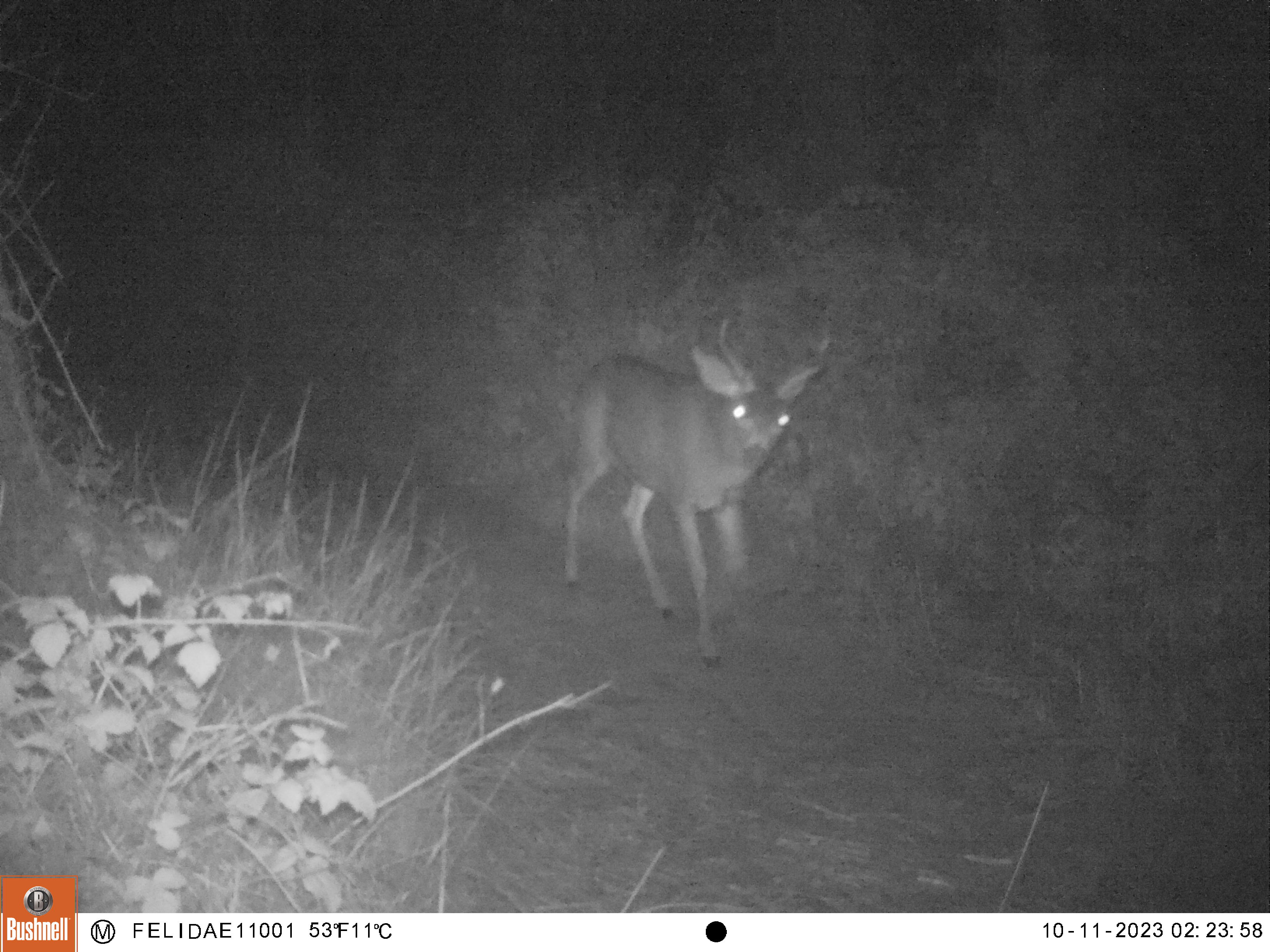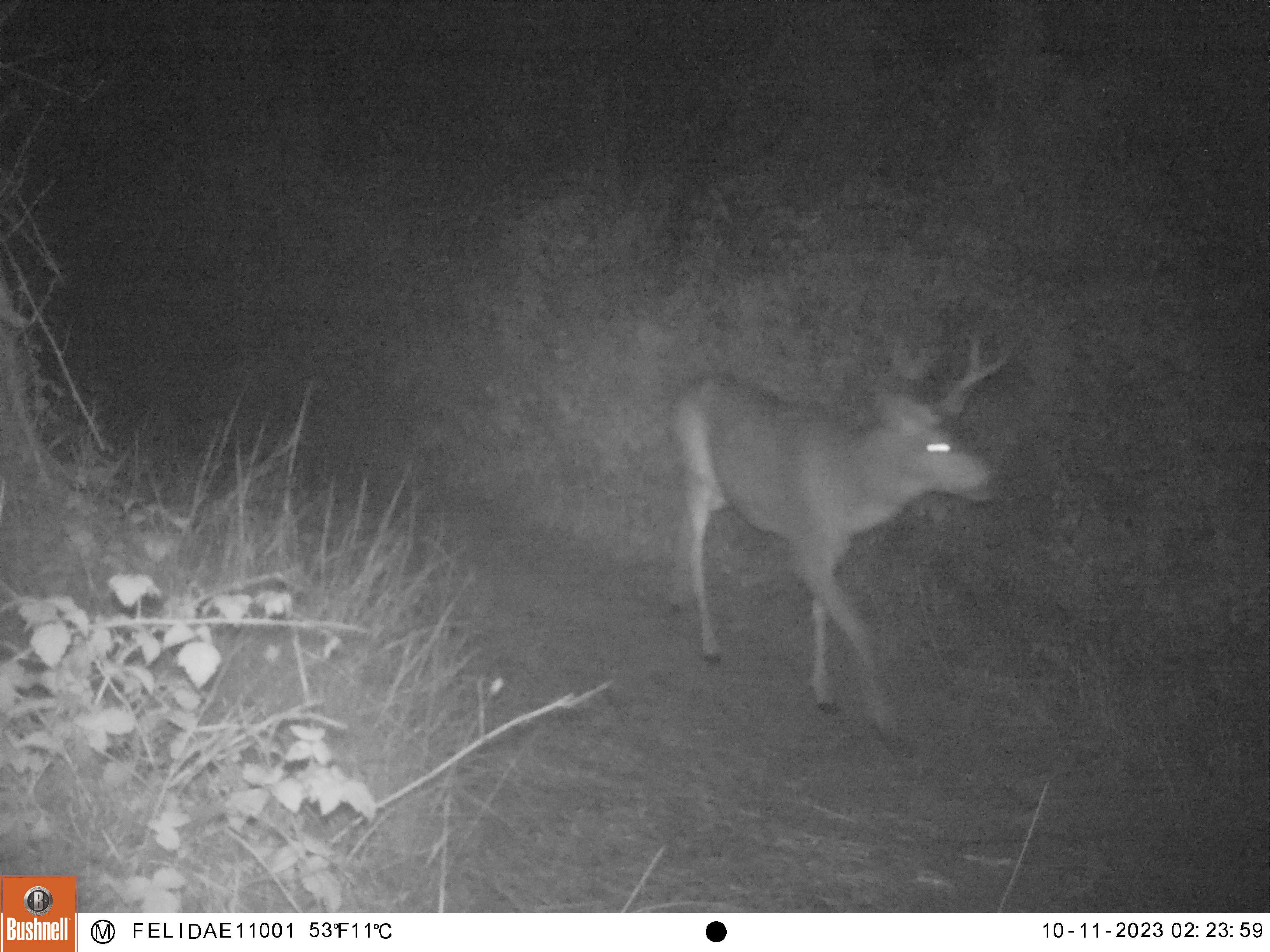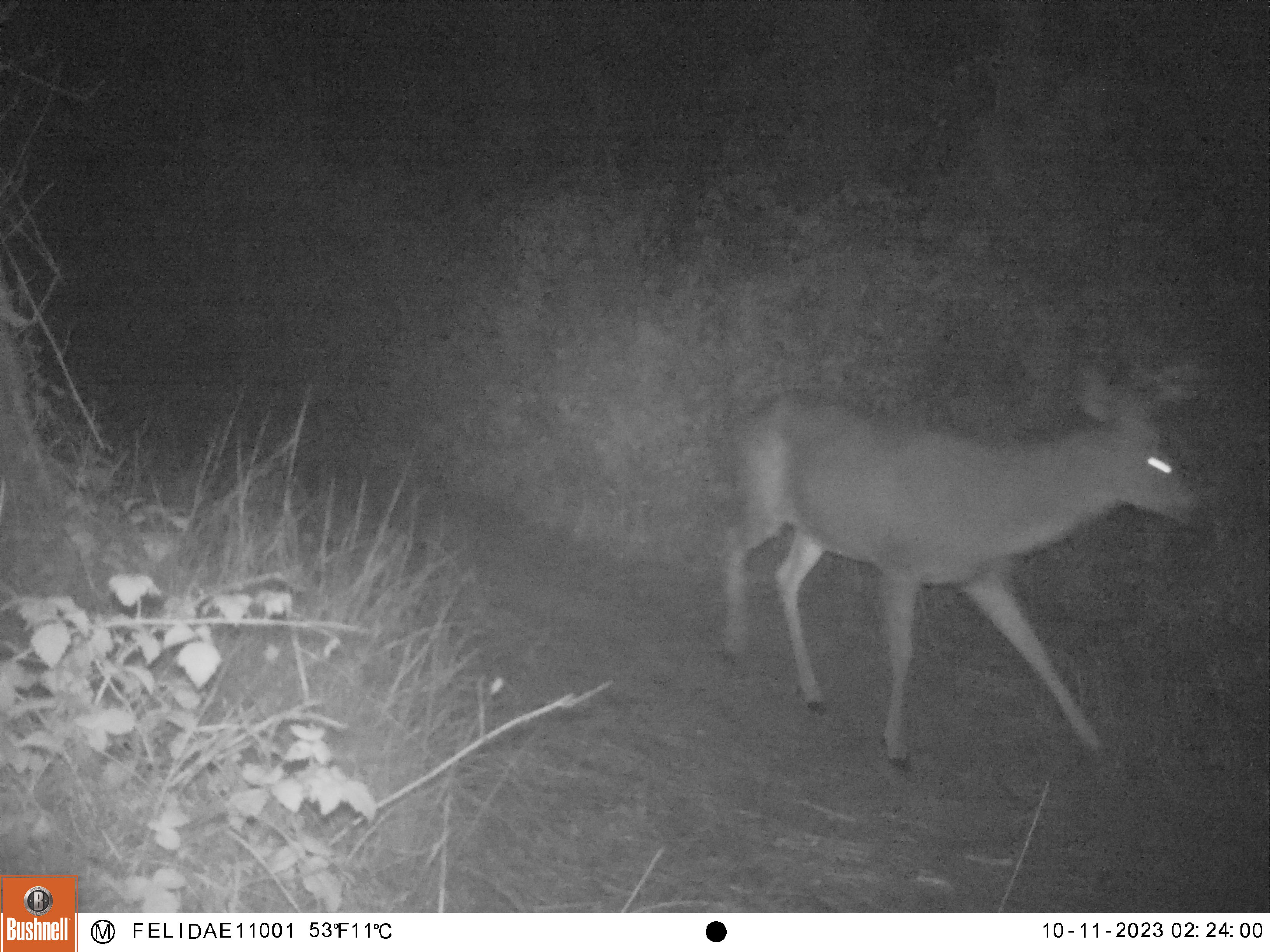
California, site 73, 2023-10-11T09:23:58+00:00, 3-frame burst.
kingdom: Animalia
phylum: Chordata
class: Mammalia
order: Artiodactyla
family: Cervidae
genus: Odocoileus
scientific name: Odocoileus hemionus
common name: mule deer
Mule deer (Odocoileus hemionus).